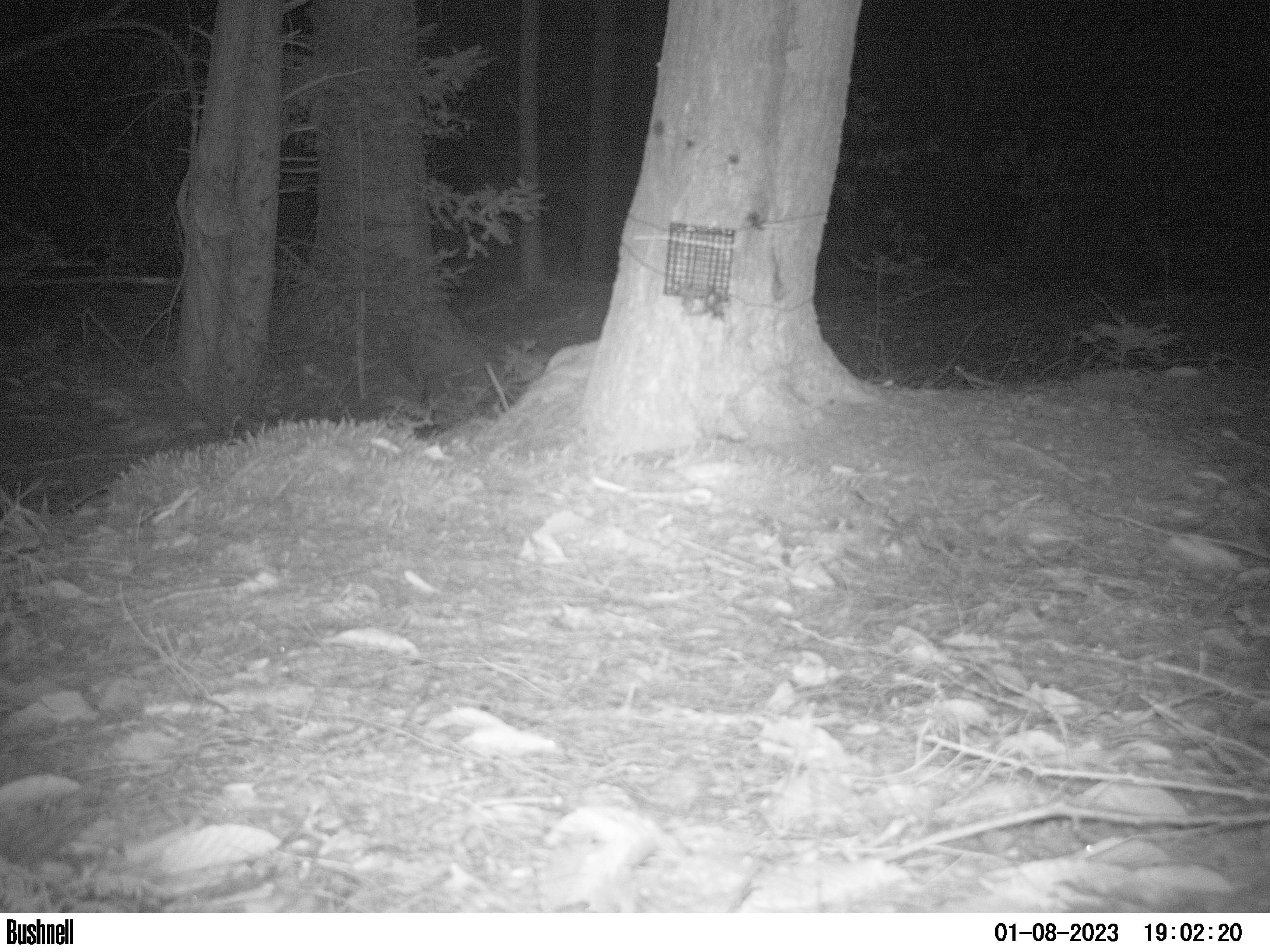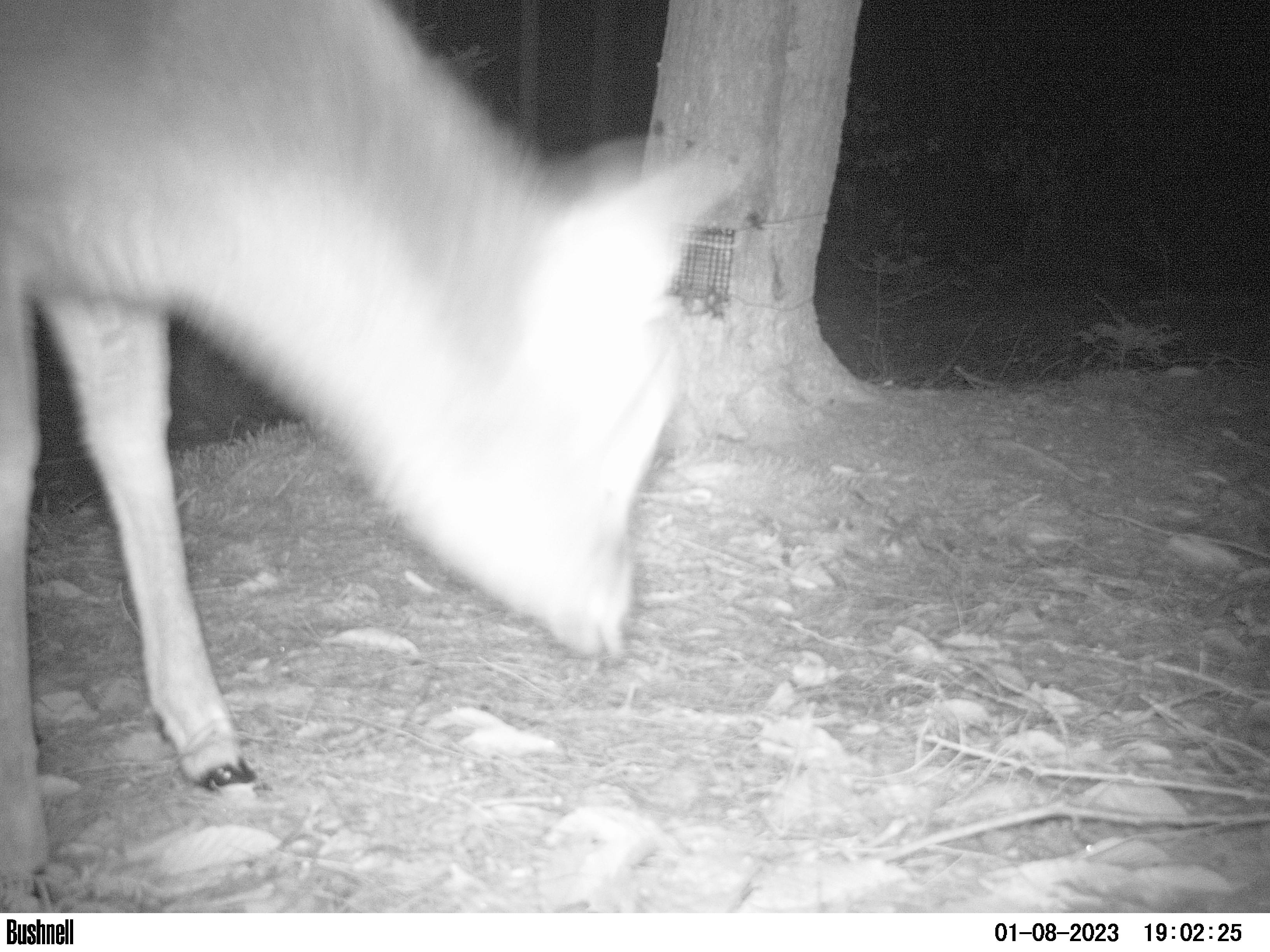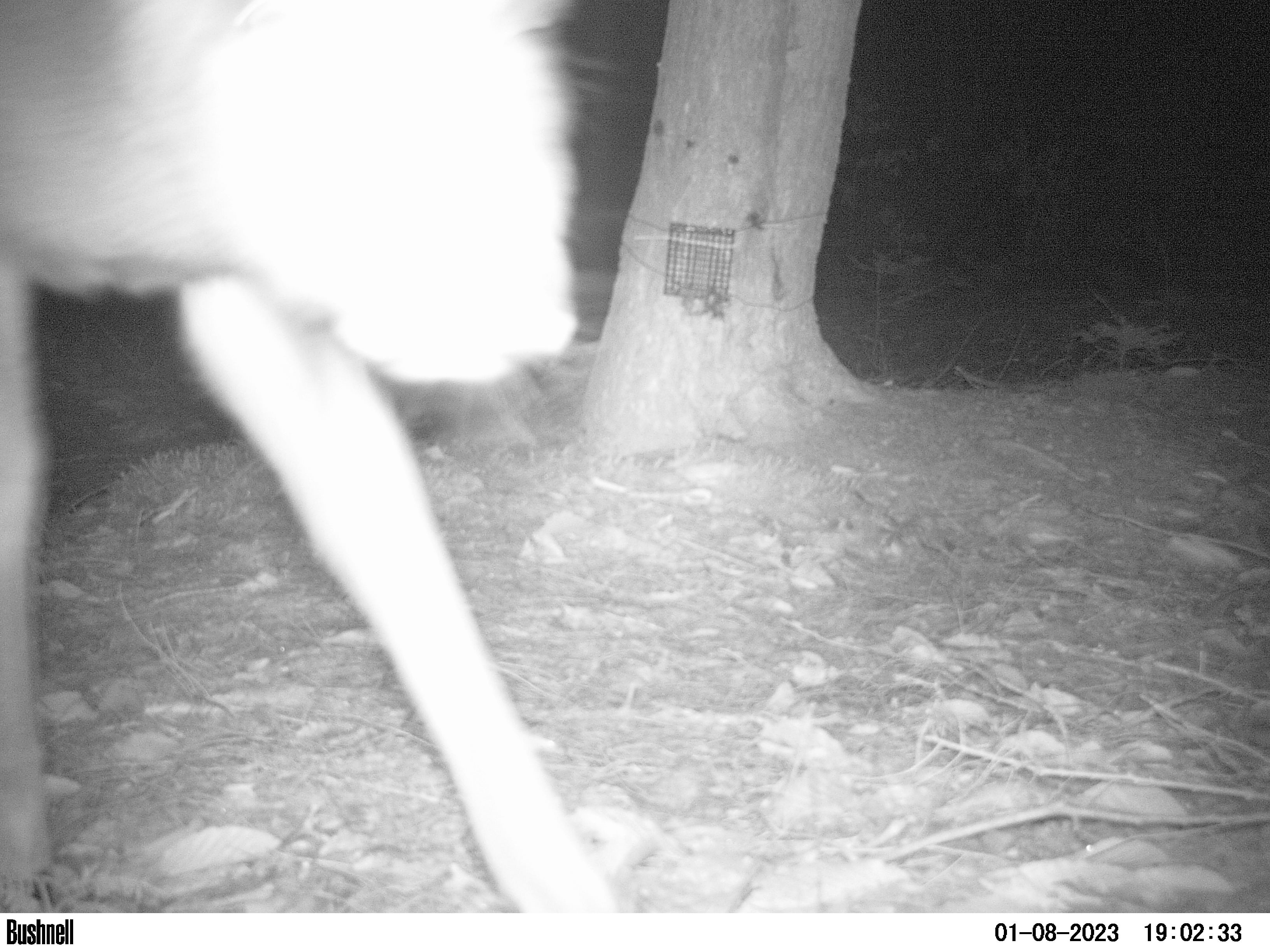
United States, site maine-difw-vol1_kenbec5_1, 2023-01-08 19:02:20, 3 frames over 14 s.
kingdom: Animalia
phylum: Chordata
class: Mammalia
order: Artiodactyla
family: Cervidae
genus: Odocoileus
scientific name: Odocoileus virginianus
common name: white-tailed deer